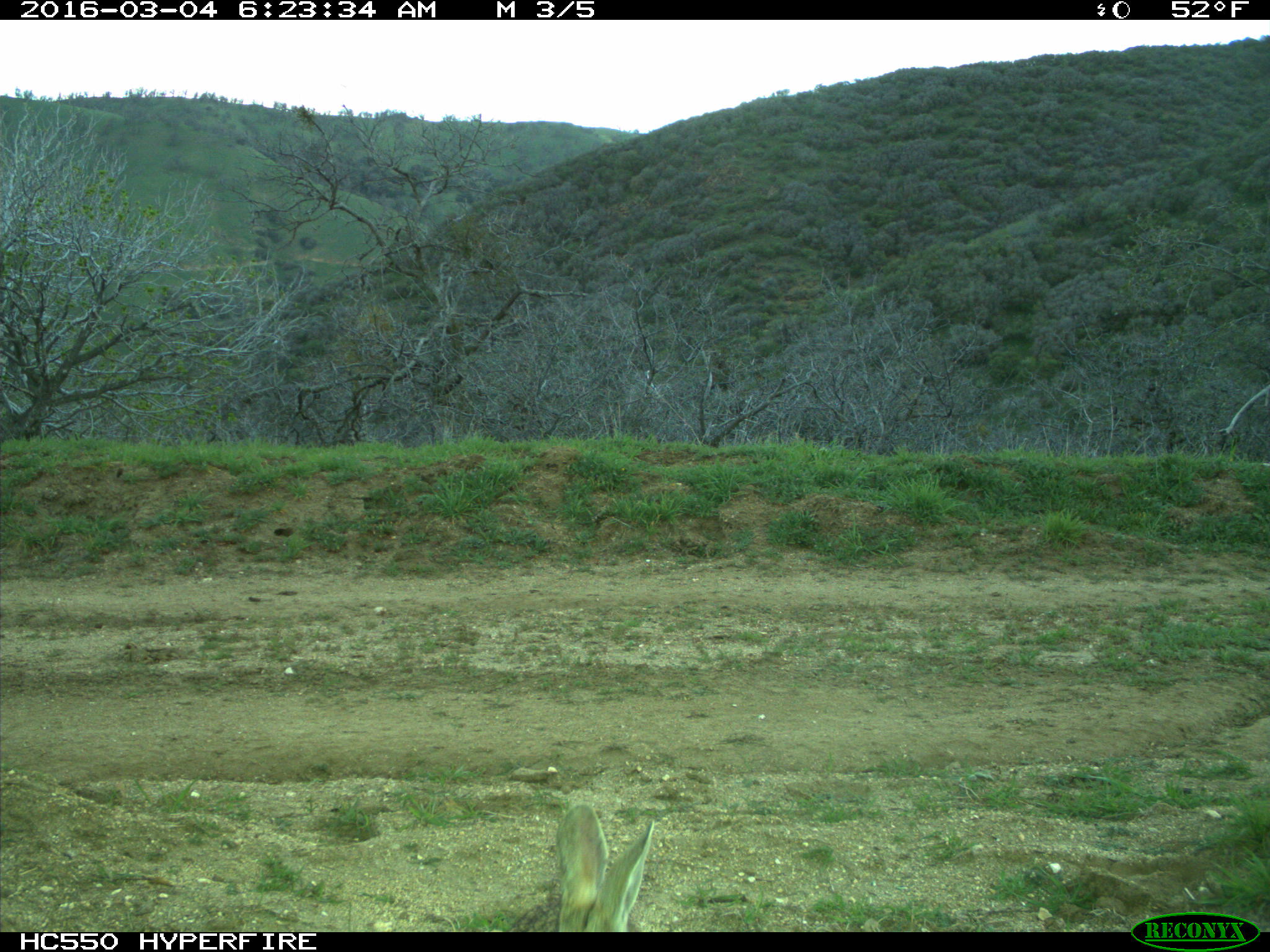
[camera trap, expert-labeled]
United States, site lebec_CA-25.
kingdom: Animalia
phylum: Chordata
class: Mammalia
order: Lagomorpha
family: Leporidae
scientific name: Leporidae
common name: rabbits and hares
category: unidentified rabbit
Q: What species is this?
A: Unidentified rabbit (rabbits and hares) (Leporidae).